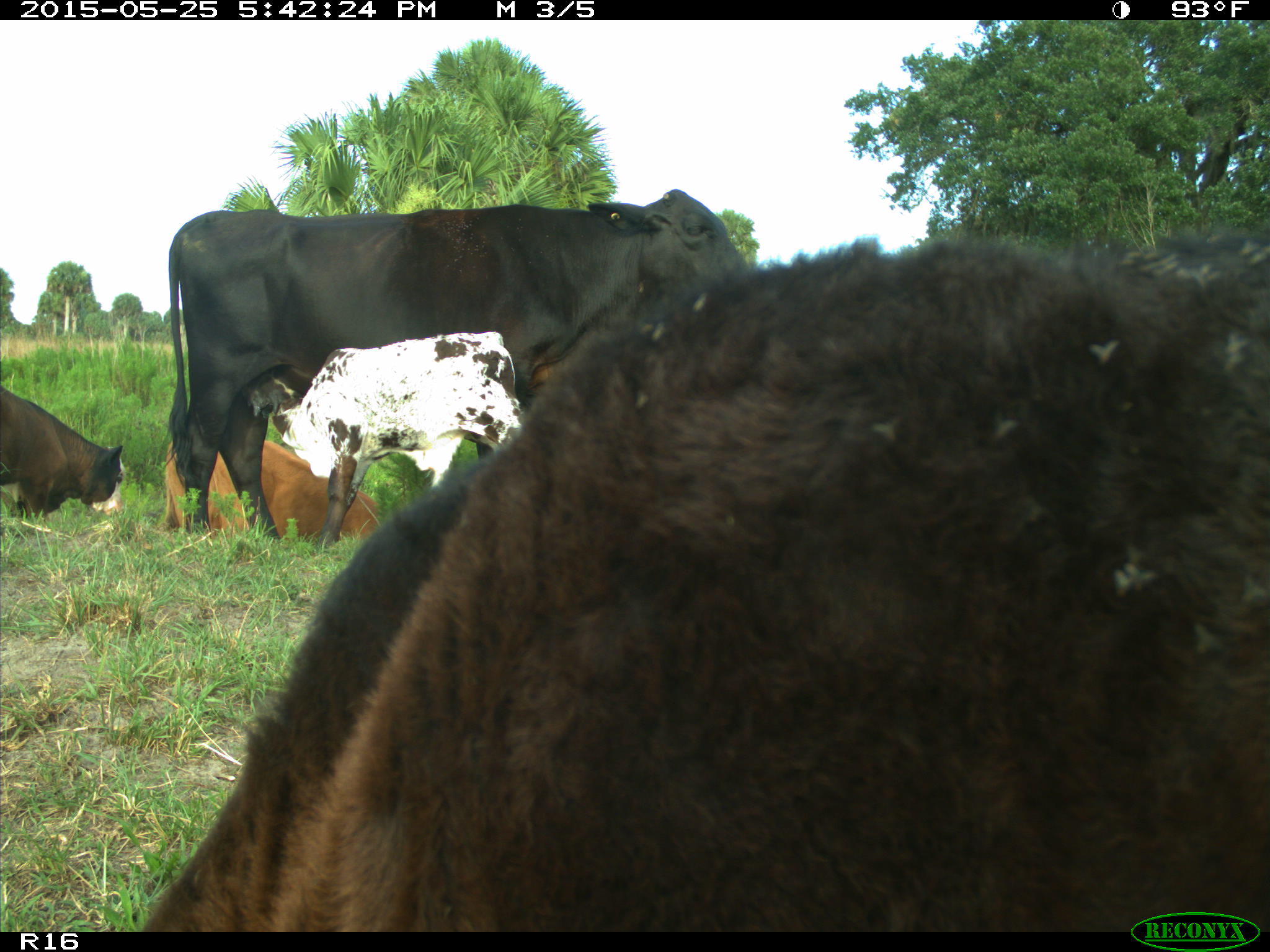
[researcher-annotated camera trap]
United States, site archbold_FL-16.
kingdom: Animalia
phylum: Chordata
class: Mammalia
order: Artiodactyla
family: Bovidae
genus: Bos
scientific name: Bos taurus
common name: domestic cow